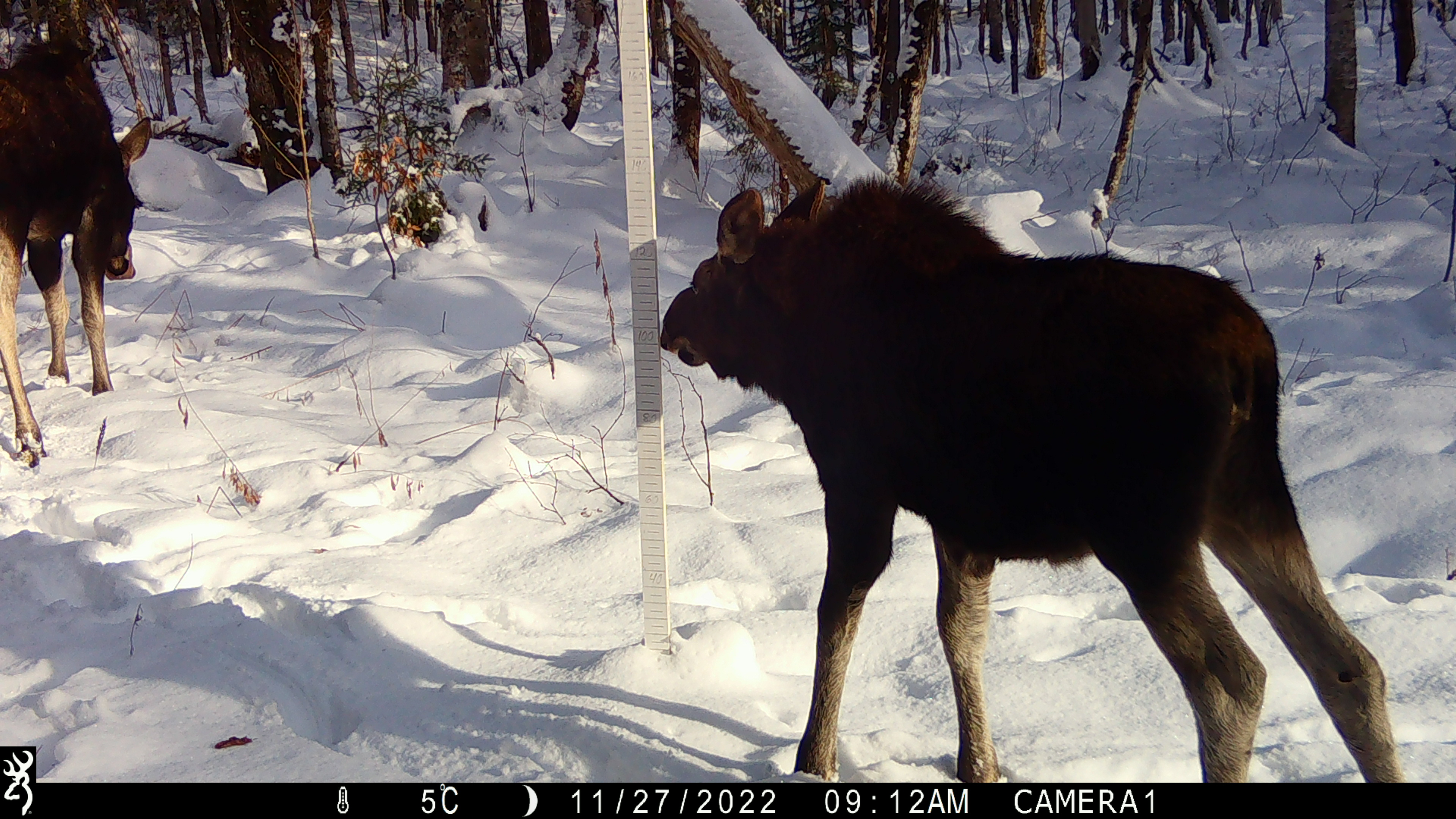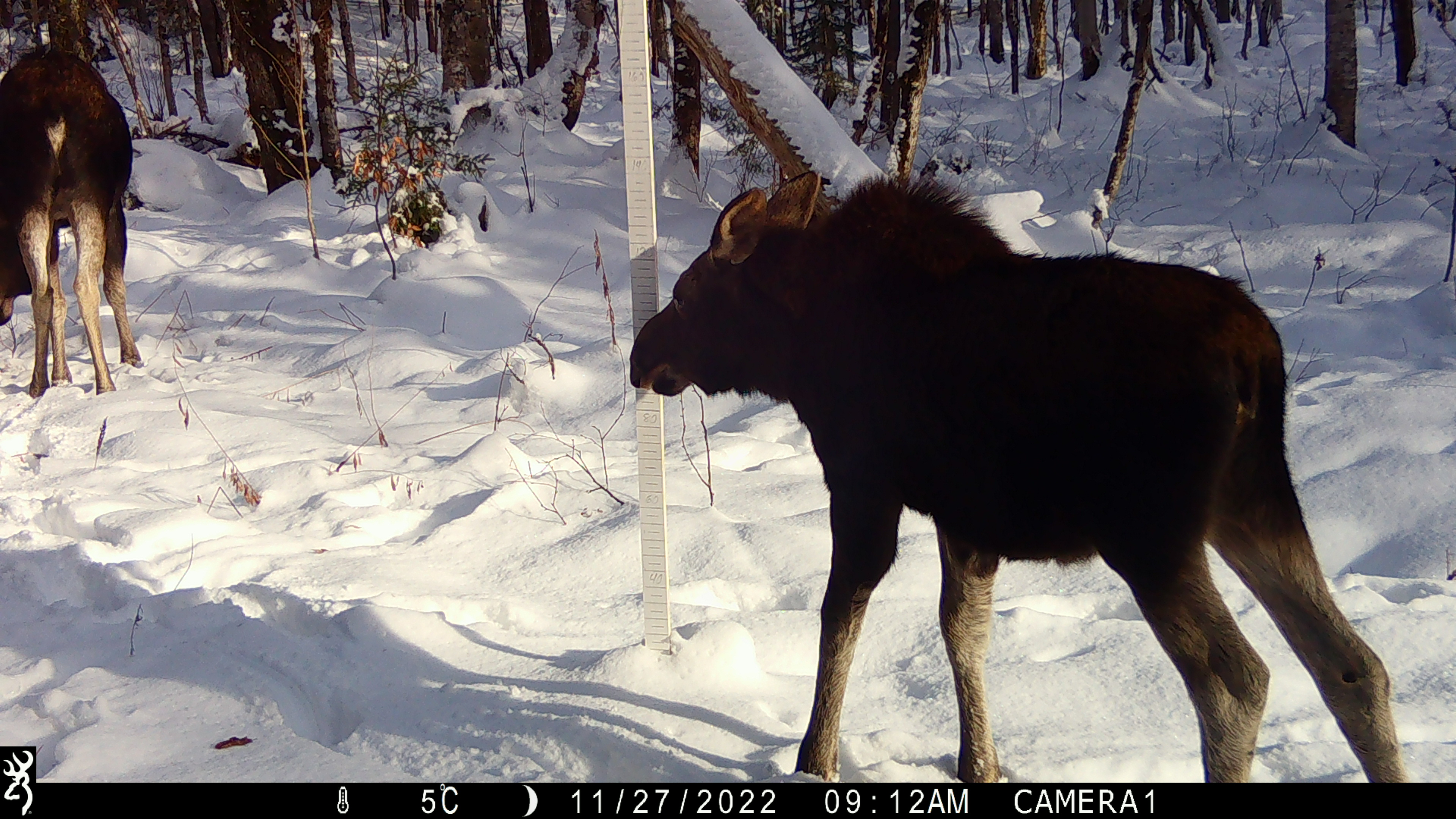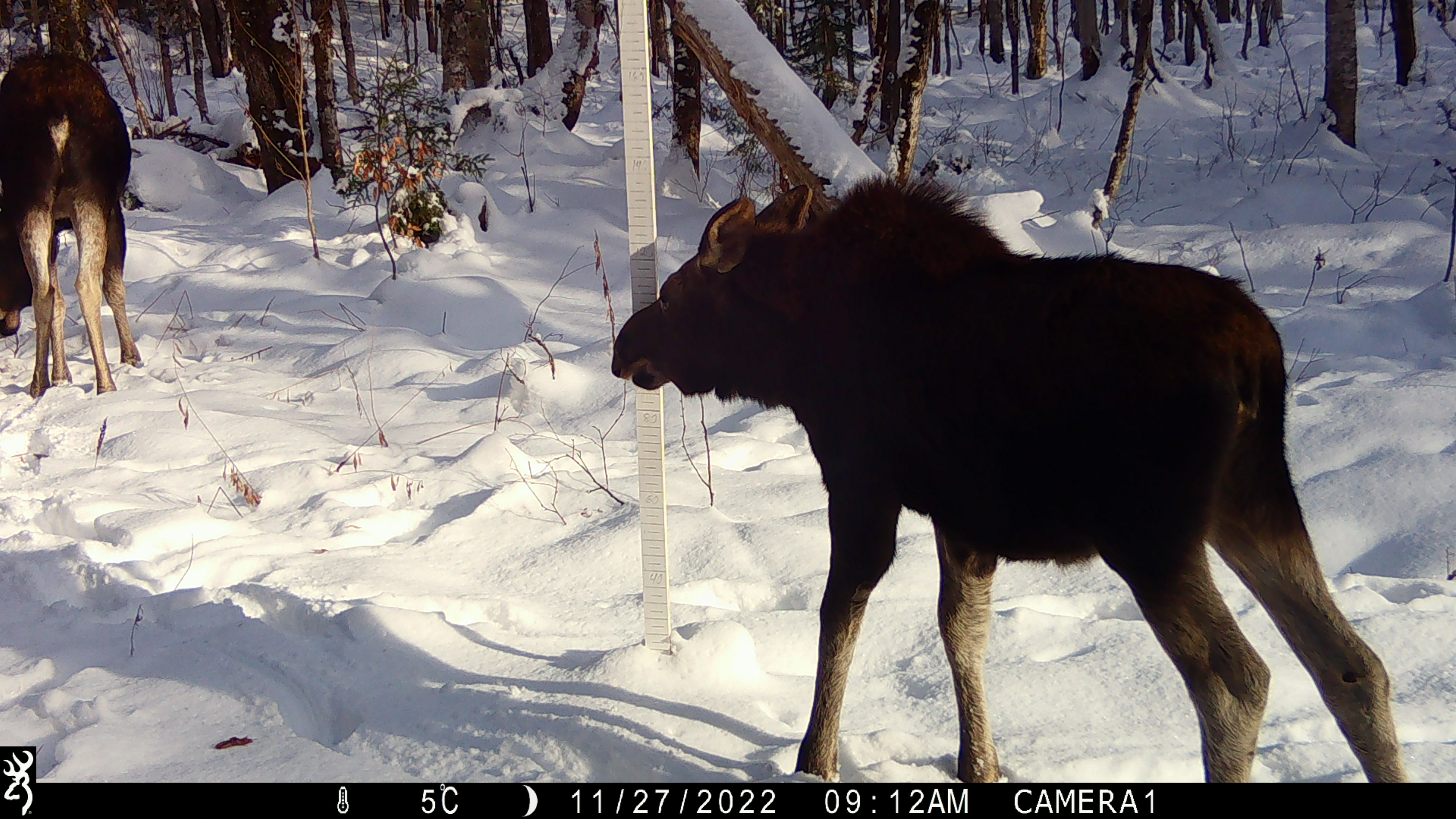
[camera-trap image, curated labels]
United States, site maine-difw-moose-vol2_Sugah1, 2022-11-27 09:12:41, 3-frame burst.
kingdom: Animalia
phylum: Chordata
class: Mammalia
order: Artiodactyla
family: Cervidae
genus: Alces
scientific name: Alces alces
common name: moose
Moose (Alces alces).